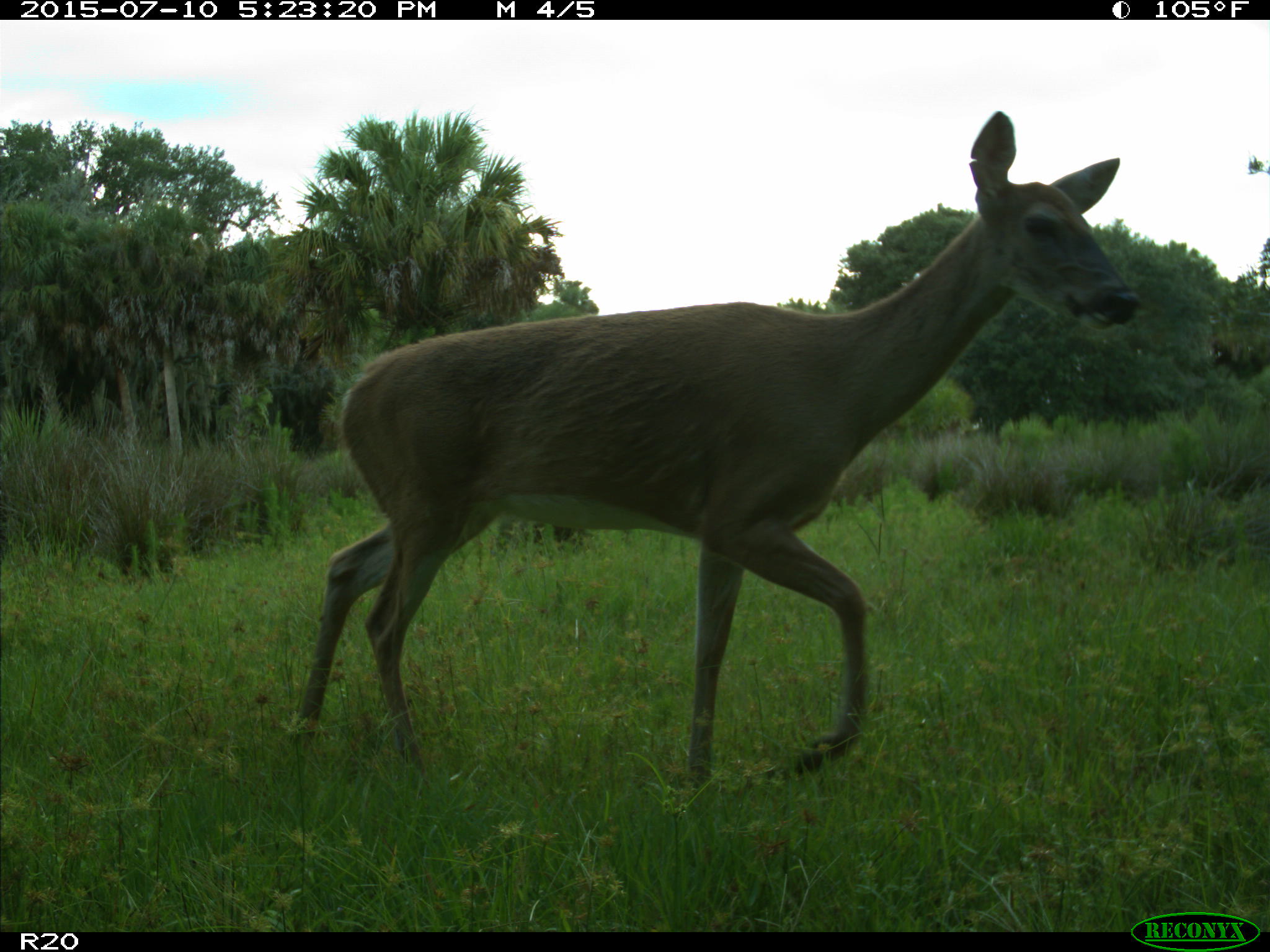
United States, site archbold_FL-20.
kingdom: Animalia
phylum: Chordata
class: Mammalia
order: Artiodactyla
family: Cervidae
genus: Odocoileus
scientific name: Odocoileus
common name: deer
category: unidentified deer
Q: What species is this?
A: Unidentified deer (deer) (Odocoileus).